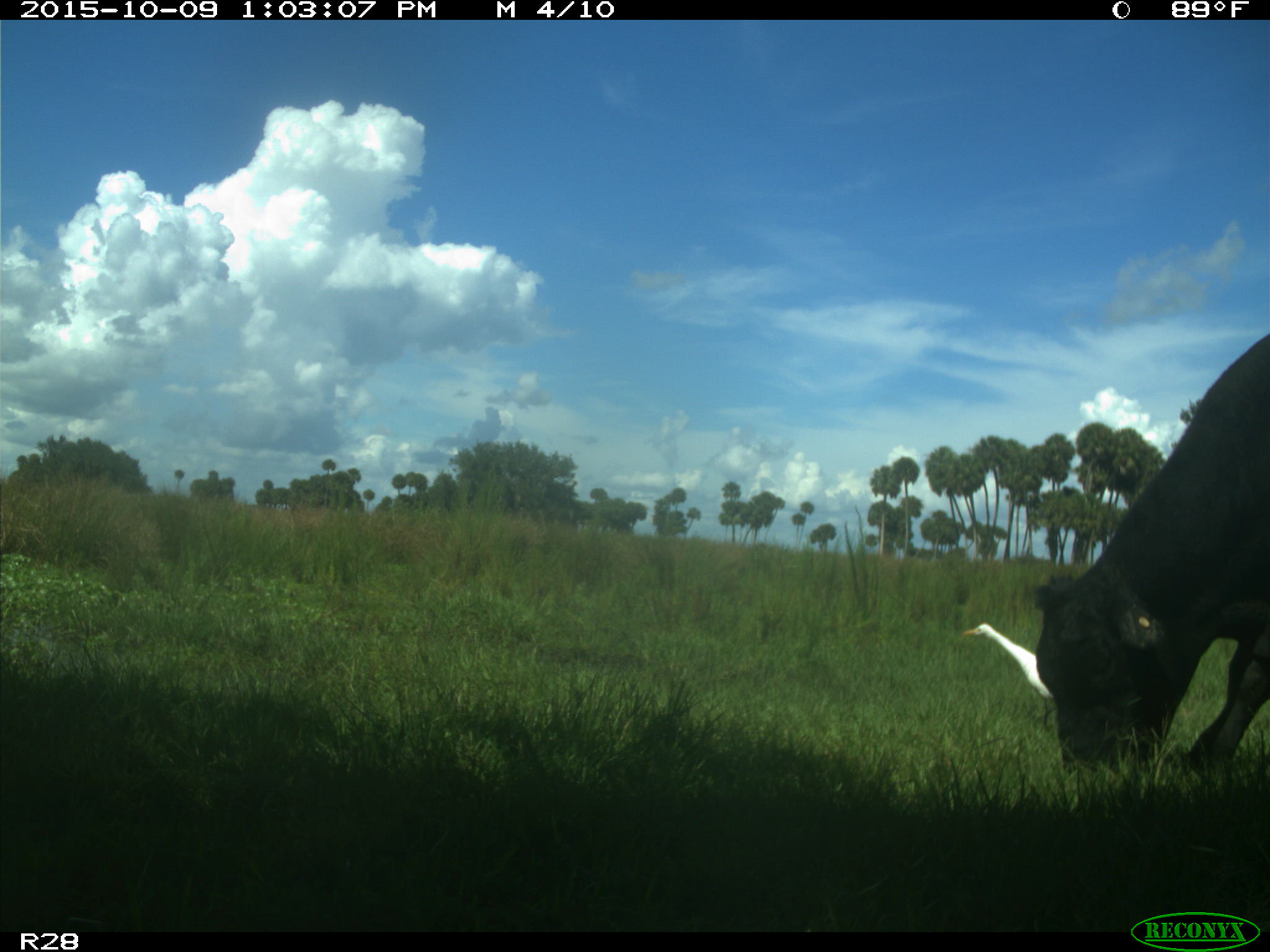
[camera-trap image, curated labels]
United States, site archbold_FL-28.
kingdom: Animalia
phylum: Chordata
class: Mammalia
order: Artiodactyla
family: Bovidae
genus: Bos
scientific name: Bos taurus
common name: domestic cow